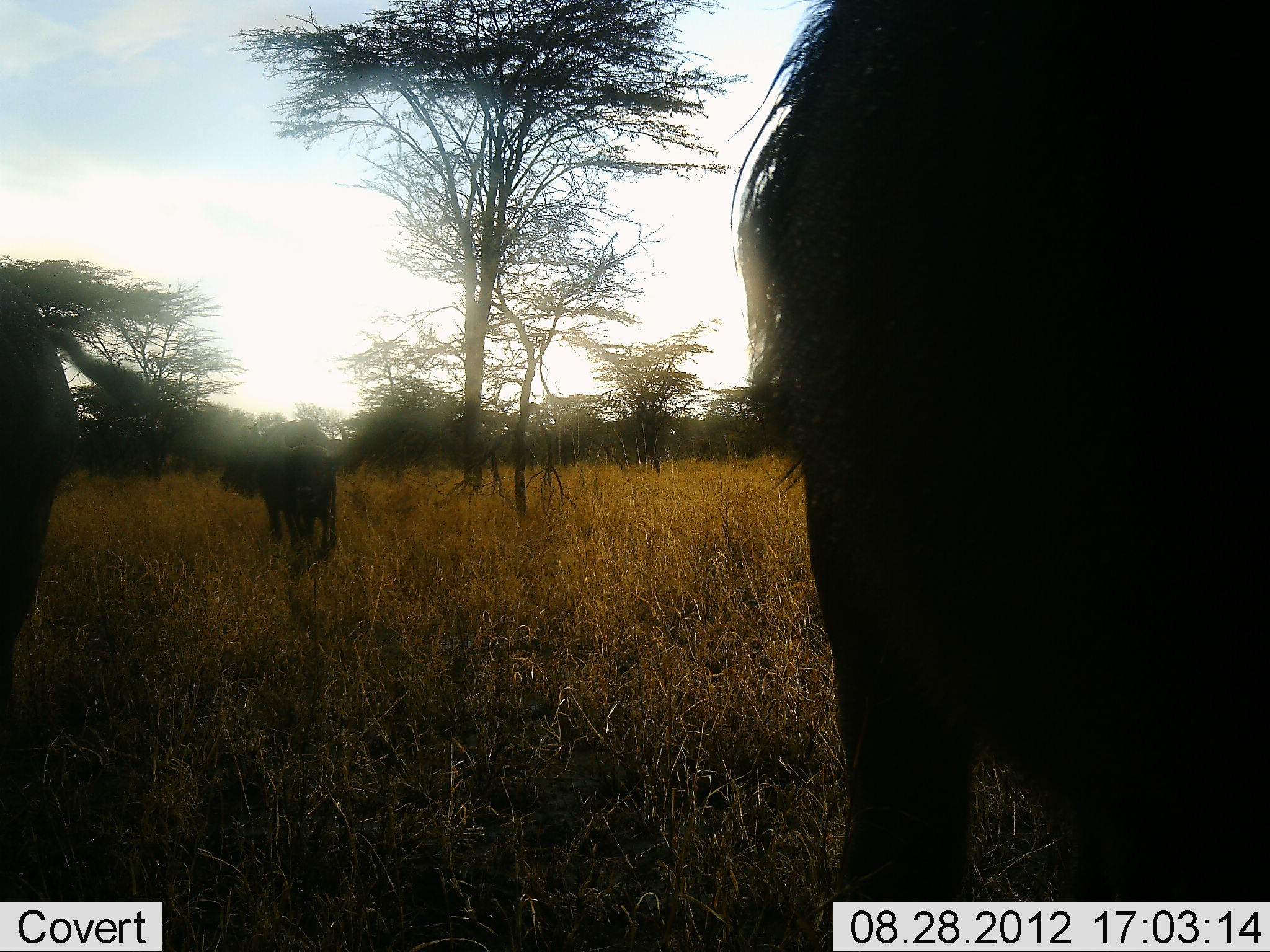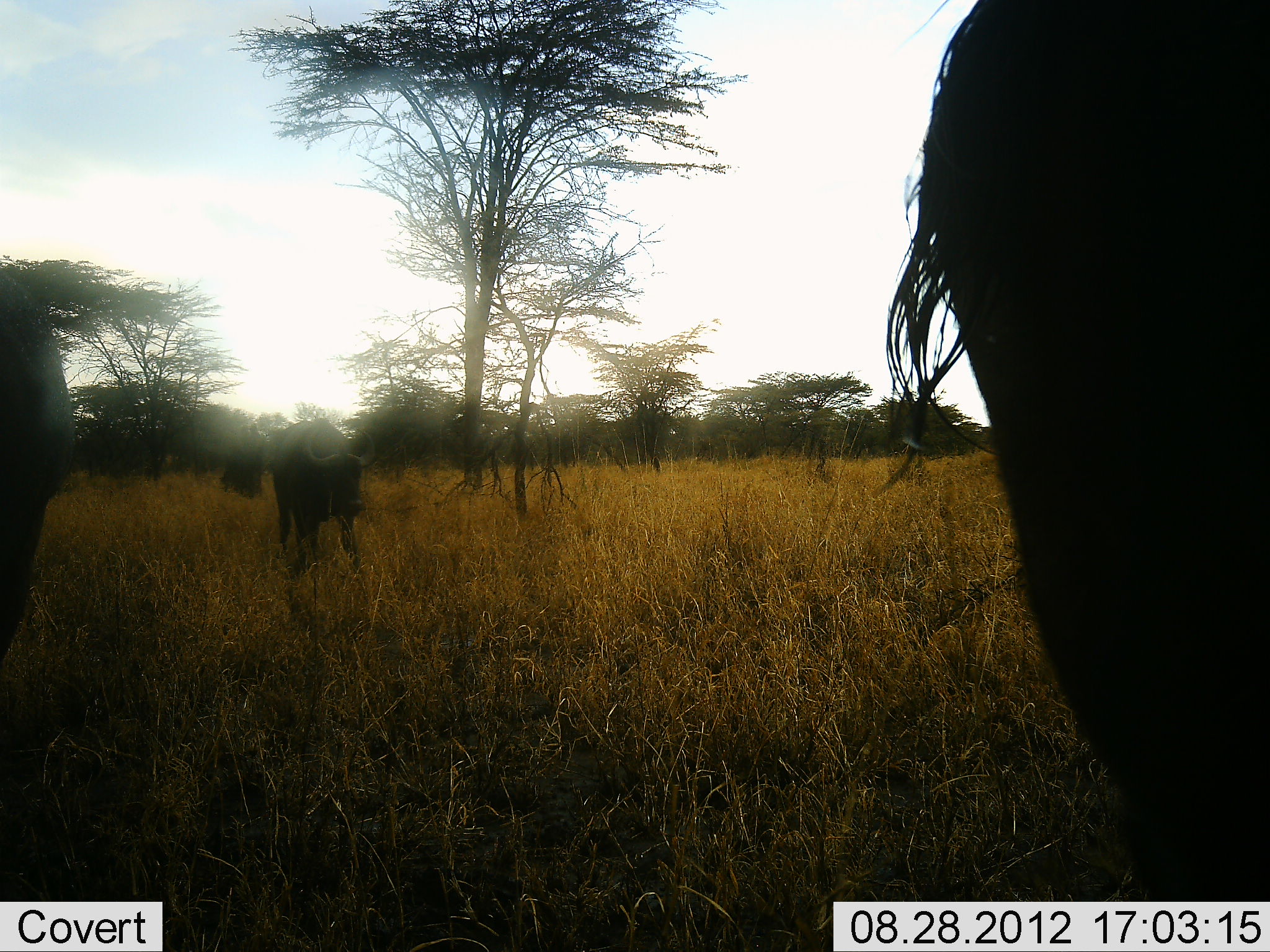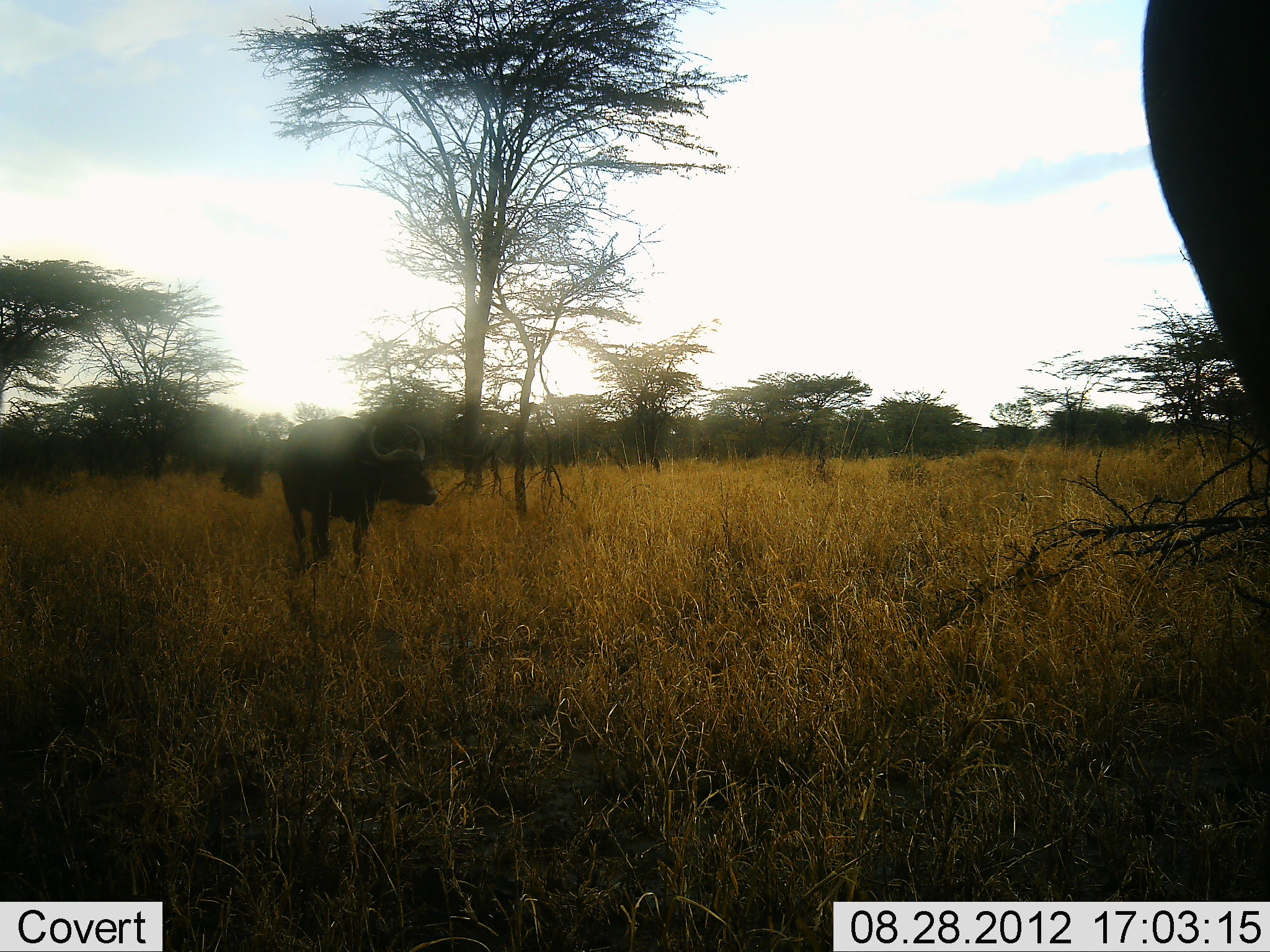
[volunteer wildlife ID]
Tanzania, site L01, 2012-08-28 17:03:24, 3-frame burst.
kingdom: Animalia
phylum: Chordata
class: Mammalia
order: Artiodactyla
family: Bovidae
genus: Syncerus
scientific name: Syncerus caffer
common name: cape buffalo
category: buffalo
Buffalo (cape buffalo) (Syncerus caffer), count 3. Behavior (volunteer vote fractions): standing 20%, resting 0%, moving 100%, interacting 0%. Young present (vote fraction): 0%. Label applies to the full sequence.